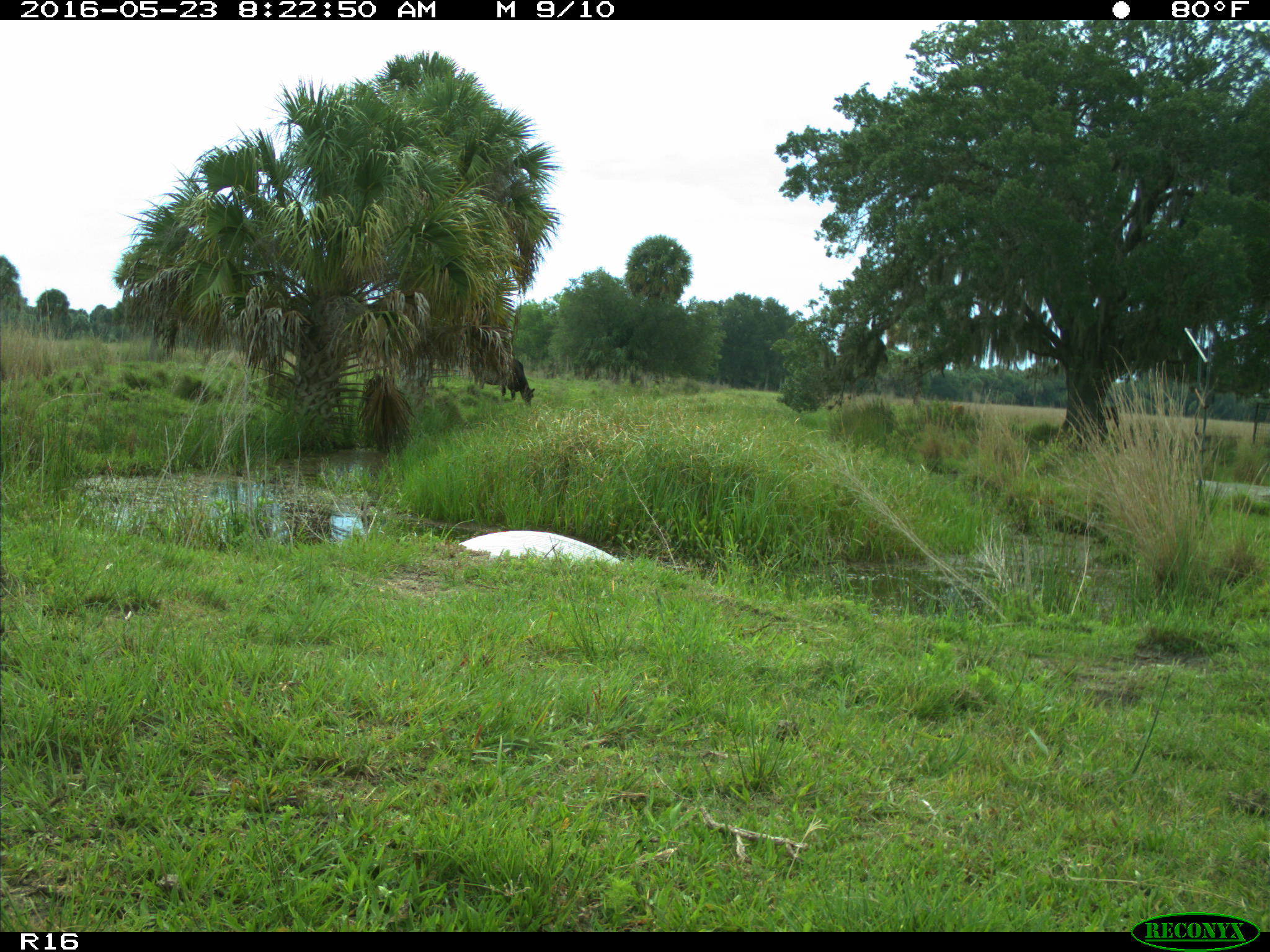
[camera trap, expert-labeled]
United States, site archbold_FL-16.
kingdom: Animalia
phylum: Chordata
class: Mammalia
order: Artiodactyla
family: Bovidae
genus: Bos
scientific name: Bos taurus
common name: domestic cow